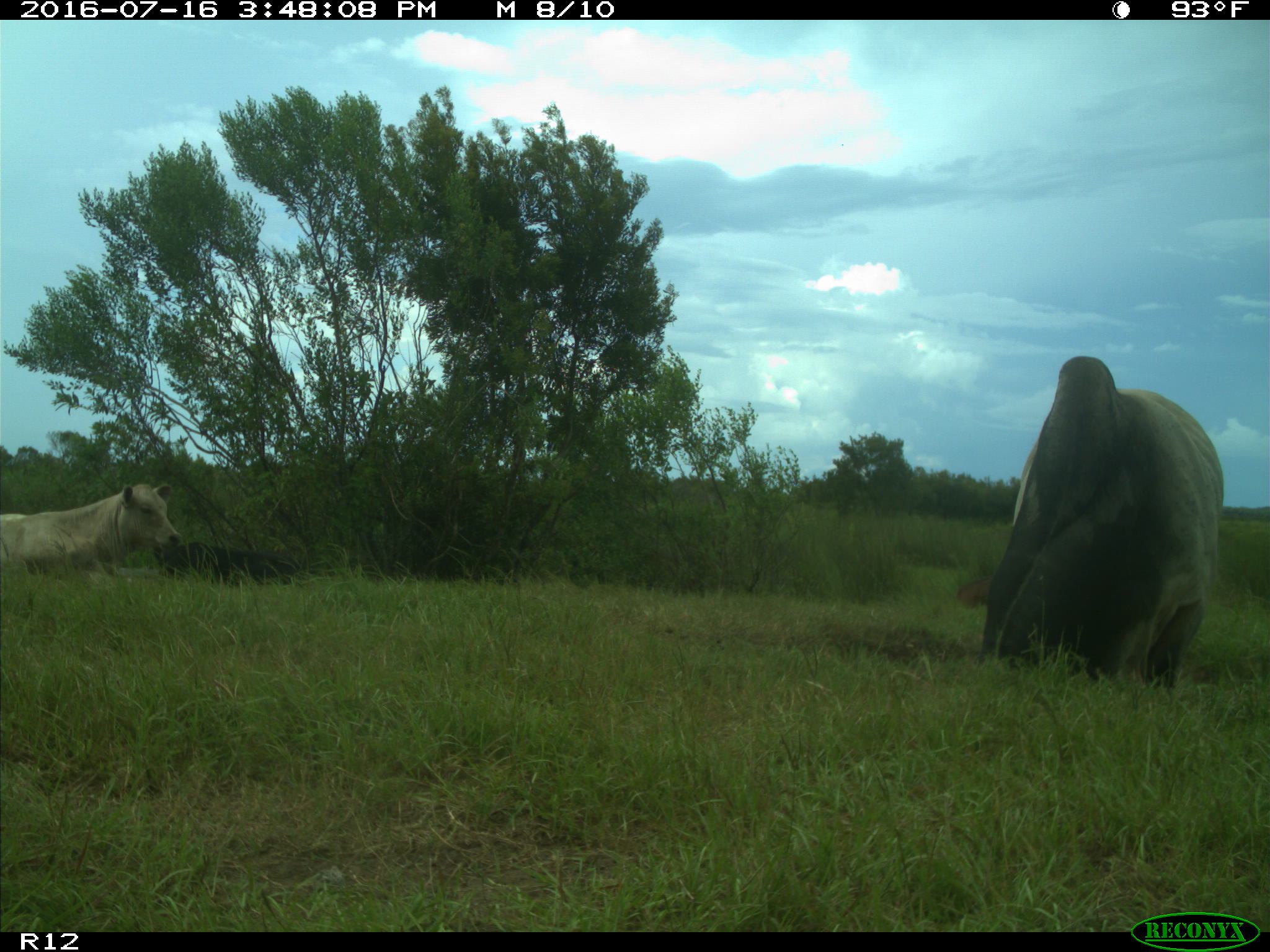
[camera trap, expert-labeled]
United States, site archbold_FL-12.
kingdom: Animalia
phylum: Chordata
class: Mammalia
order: Artiodactyla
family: Bovidae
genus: Bos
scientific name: Bos taurus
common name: domestic cow